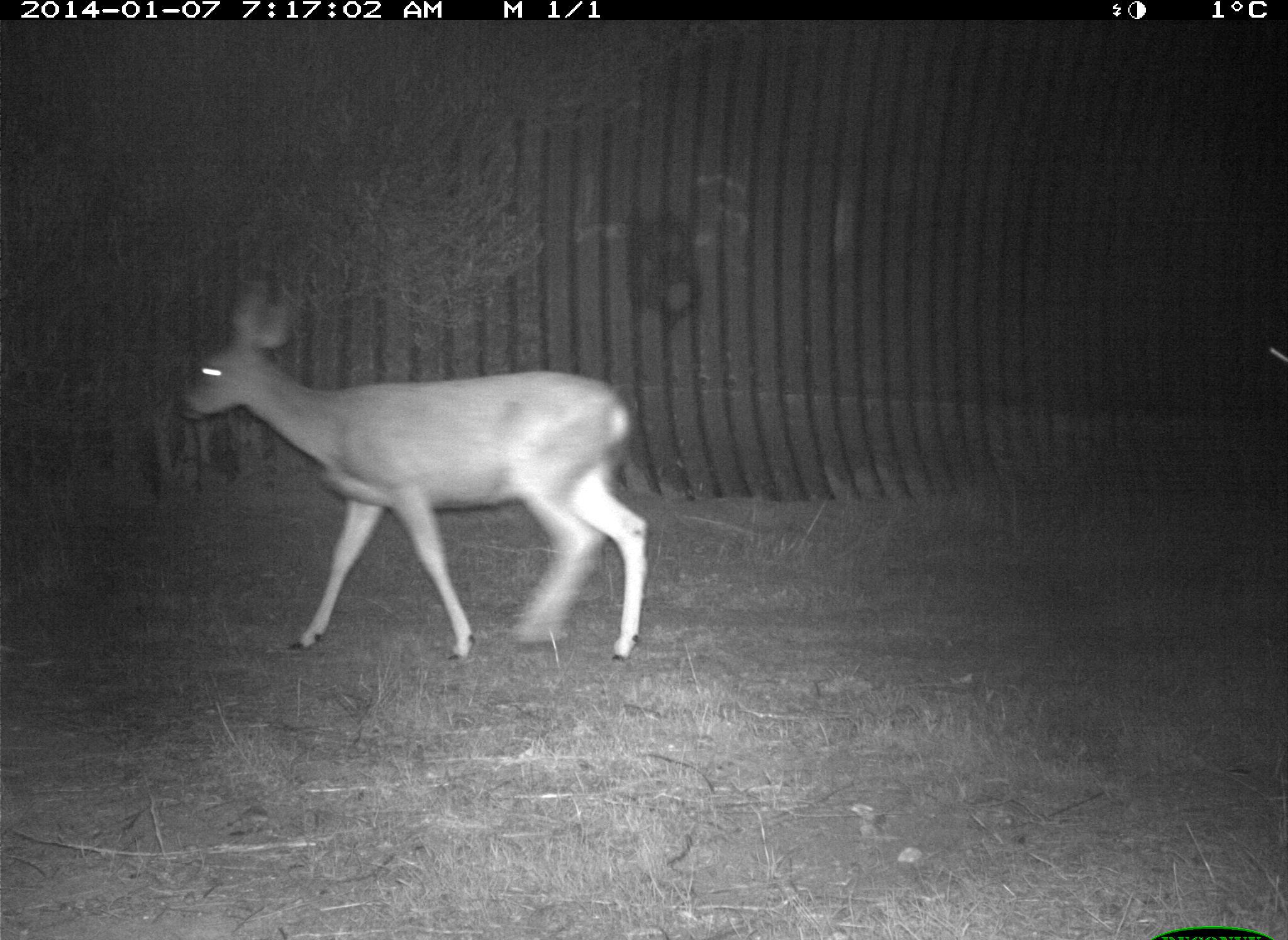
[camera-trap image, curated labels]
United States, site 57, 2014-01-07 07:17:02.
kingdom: Animalia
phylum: Chordata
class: Mammalia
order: Artiodactyla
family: Cervidae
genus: Odocoileus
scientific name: Odocoileus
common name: deer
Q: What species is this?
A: Deer (Odocoileus).